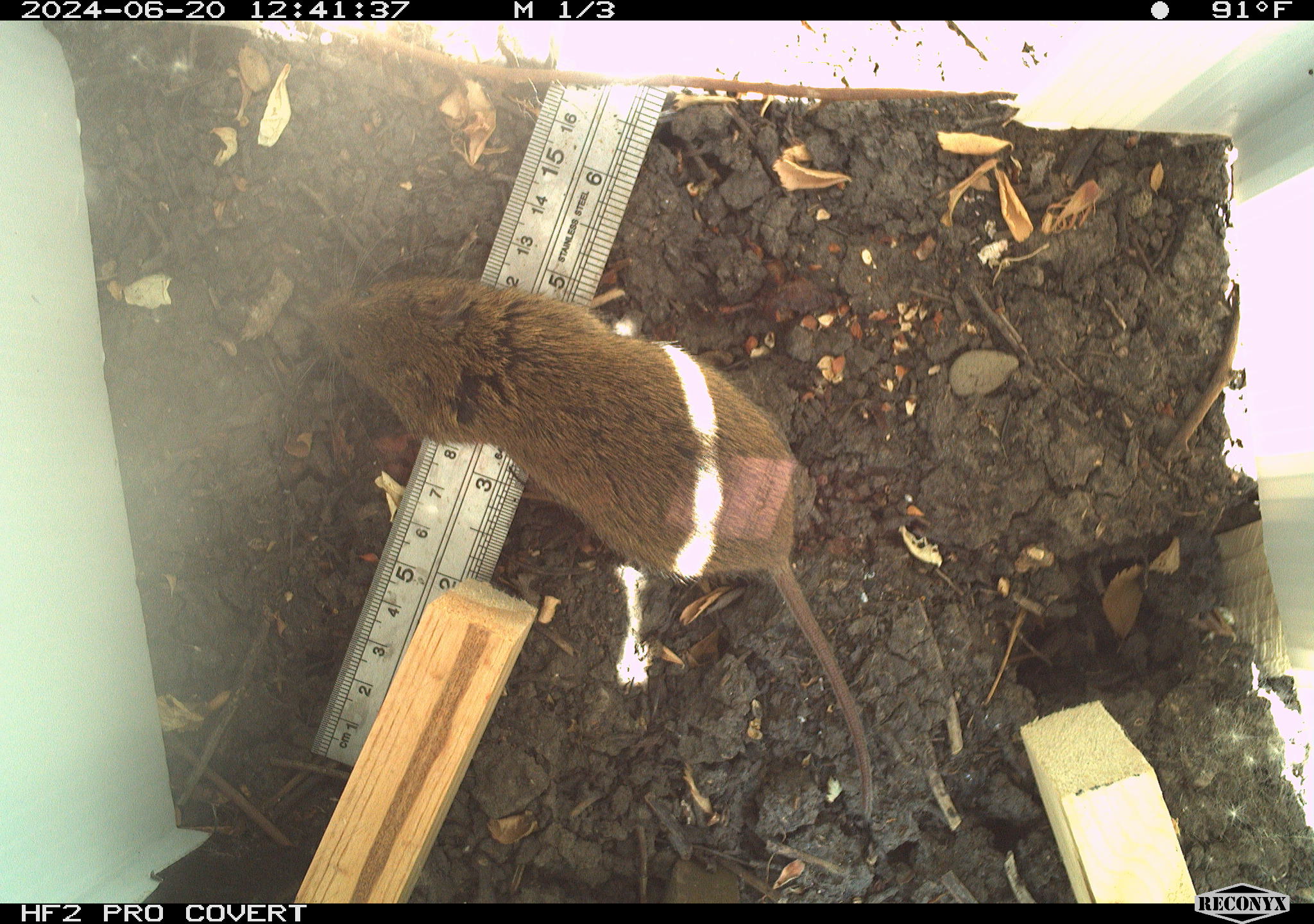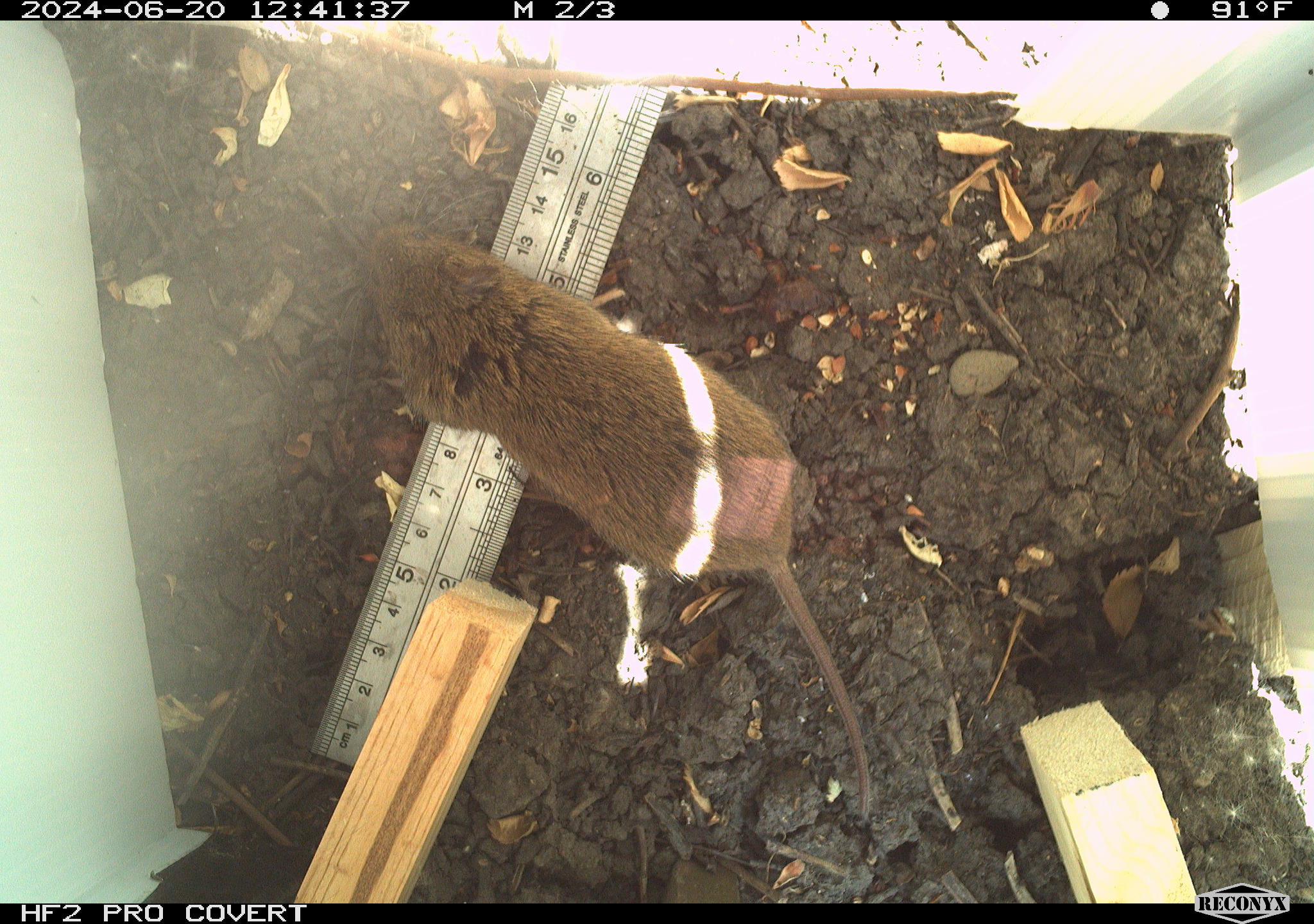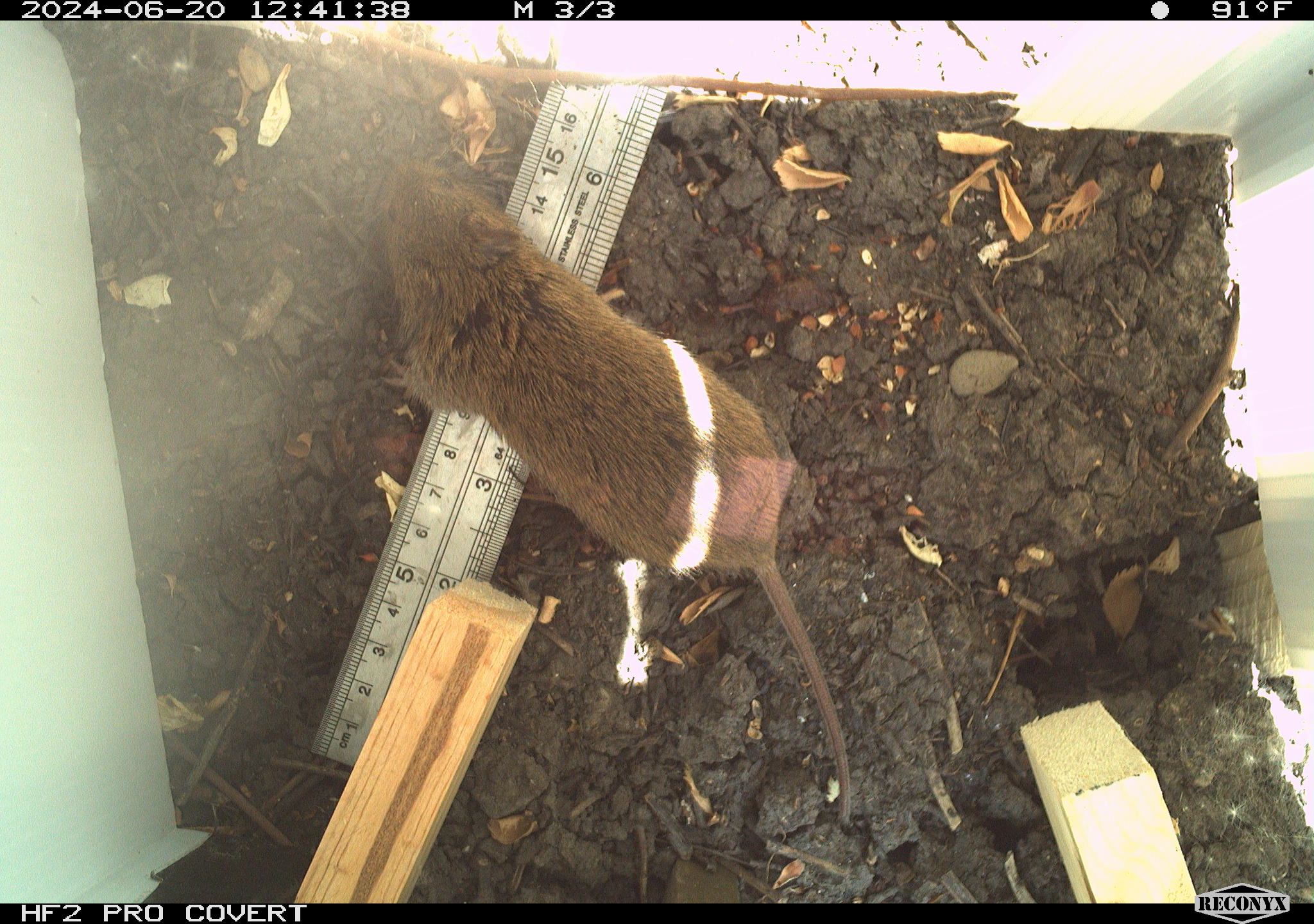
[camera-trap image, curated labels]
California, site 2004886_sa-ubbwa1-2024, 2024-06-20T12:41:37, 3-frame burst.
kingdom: Animalia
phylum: Chordata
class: Mammalia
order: Rodentia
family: Cricetidae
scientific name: Arvicolinae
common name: voles, lemmings, and muskrats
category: arvicolinae subfamily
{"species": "arvicolinae subfamily (voles, lemmings, and muskrats) (Arvicolinae)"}